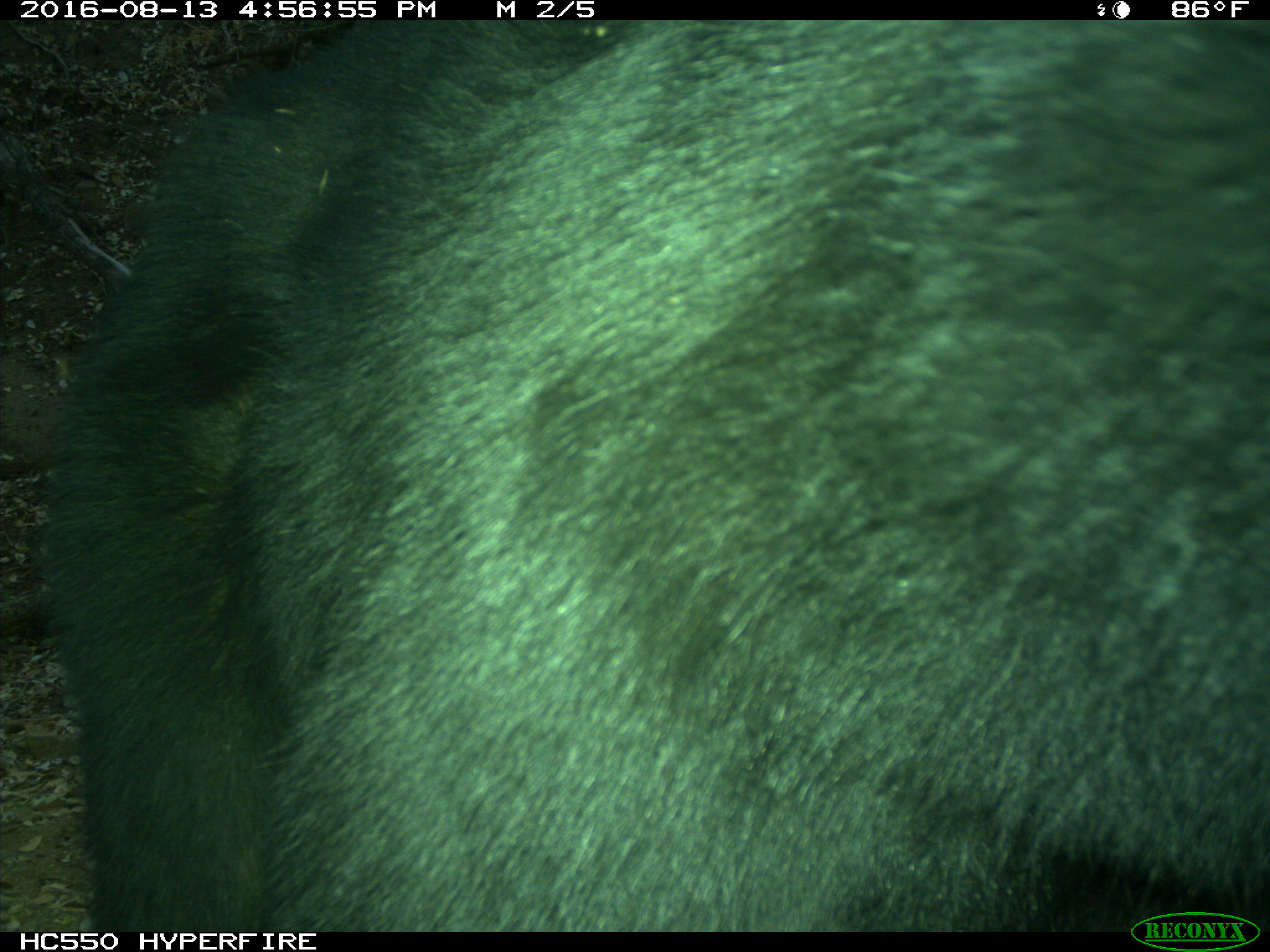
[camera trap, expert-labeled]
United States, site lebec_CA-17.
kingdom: Animalia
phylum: Chordata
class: Mammalia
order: Carnivora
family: Ursidae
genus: Ursus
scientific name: Ursus americanus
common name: american black bear